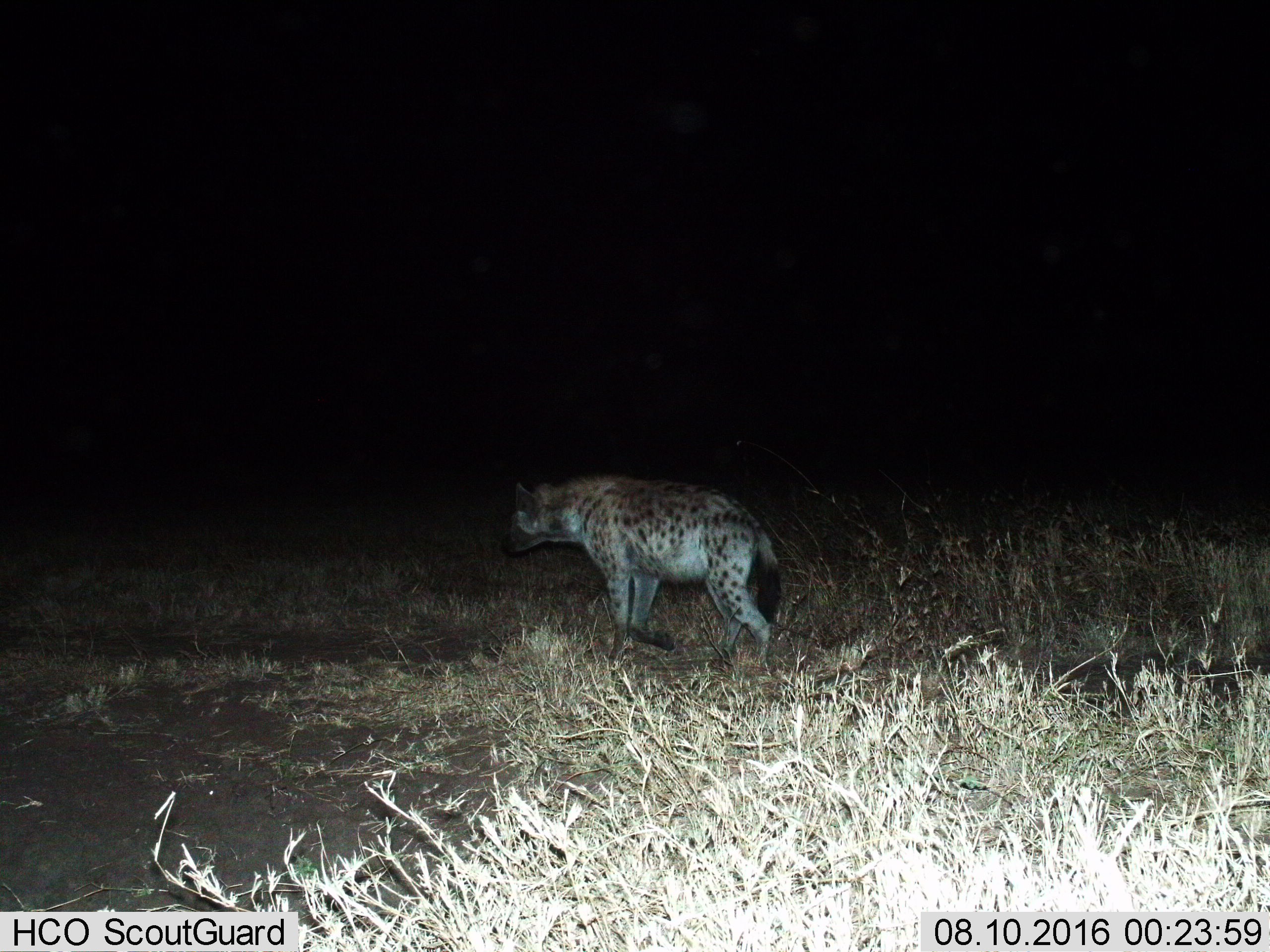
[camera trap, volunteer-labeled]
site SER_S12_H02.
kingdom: Animalia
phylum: Chordata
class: Mammalia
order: Carnivora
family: Hyaenidae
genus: Crocuta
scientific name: Crocuta crocuta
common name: spotted hyena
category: hyenaspotted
Hyenaspotted (spotted hyena) (Crocuta crocuta), count 1. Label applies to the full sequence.